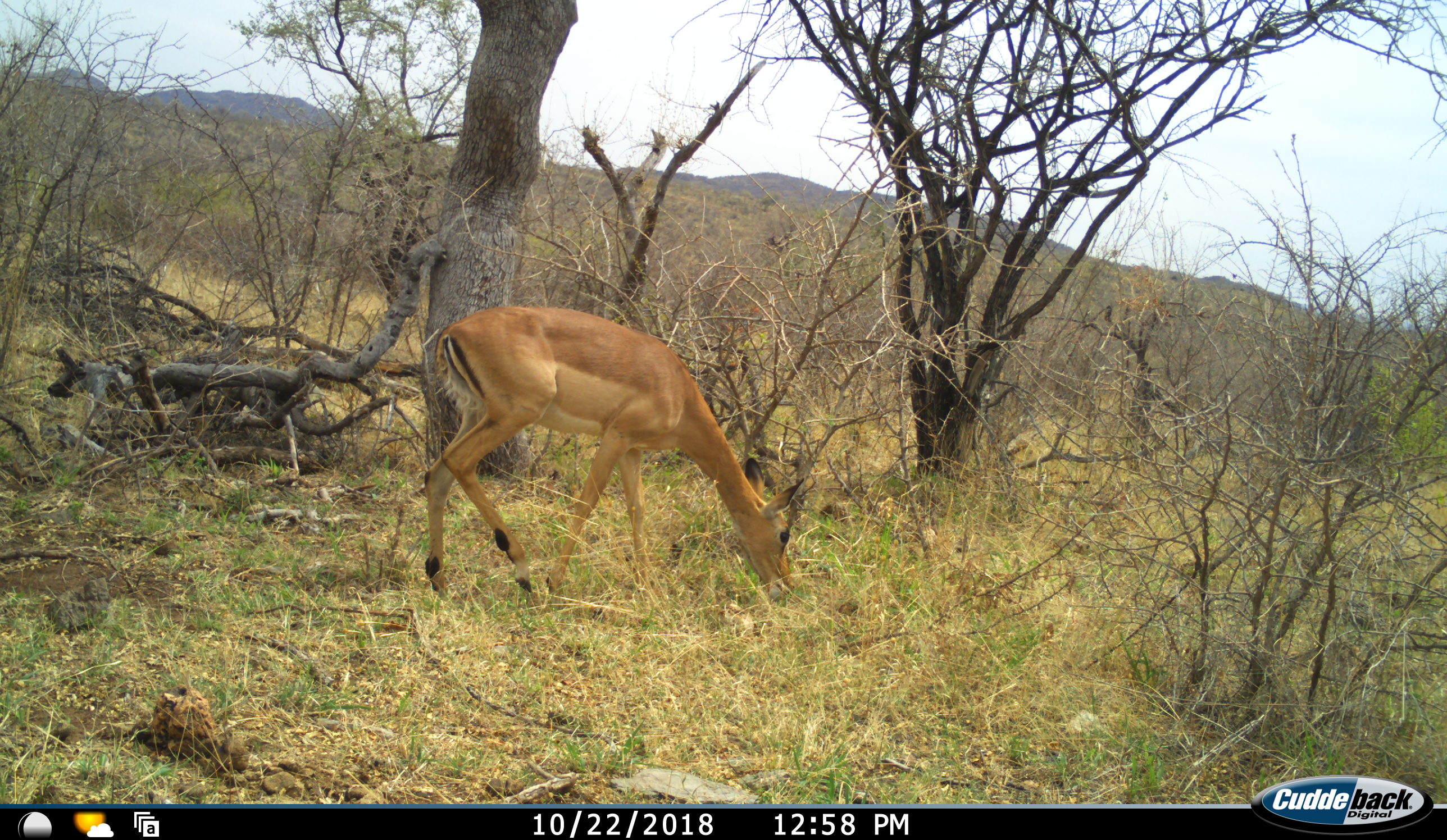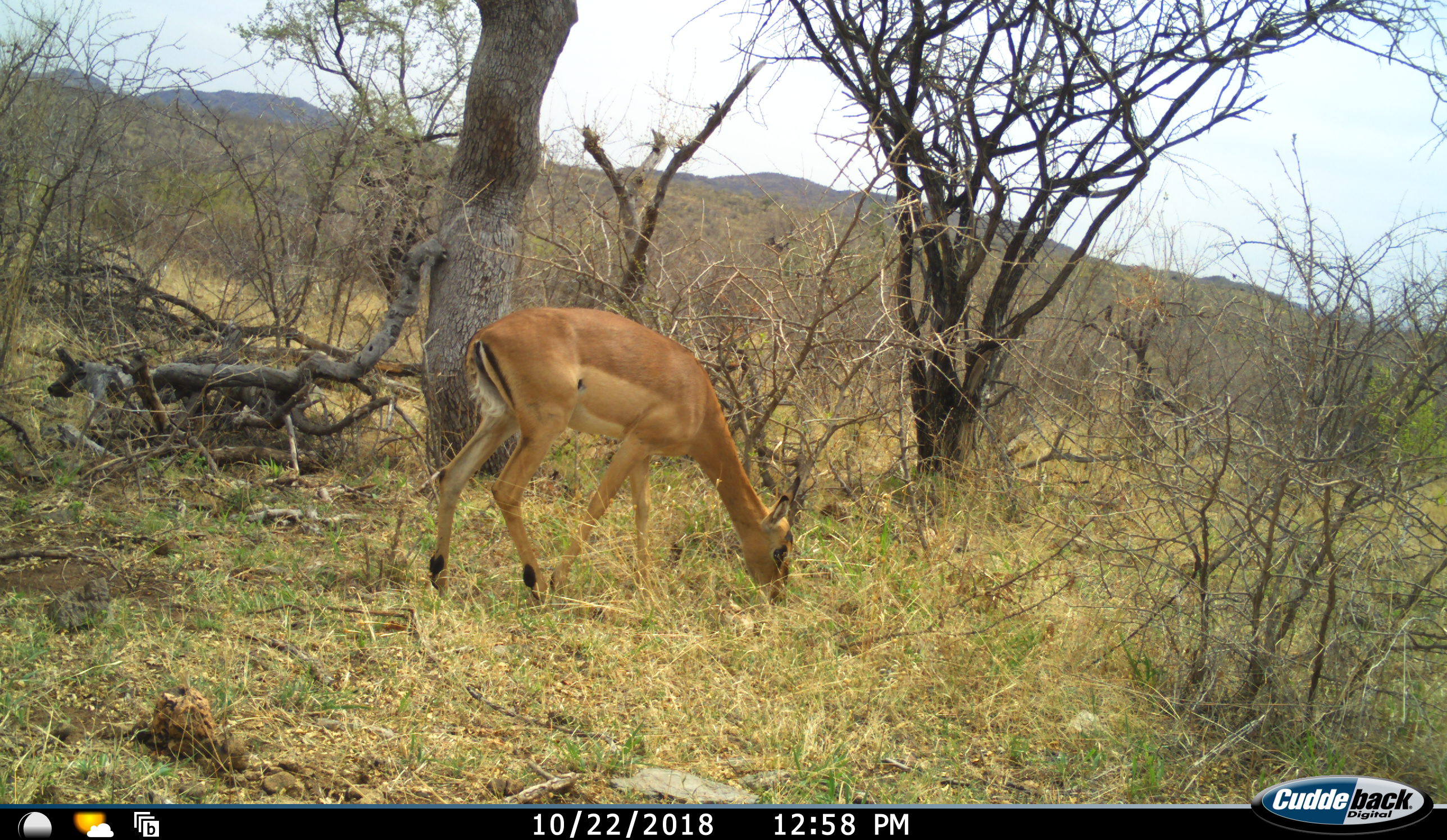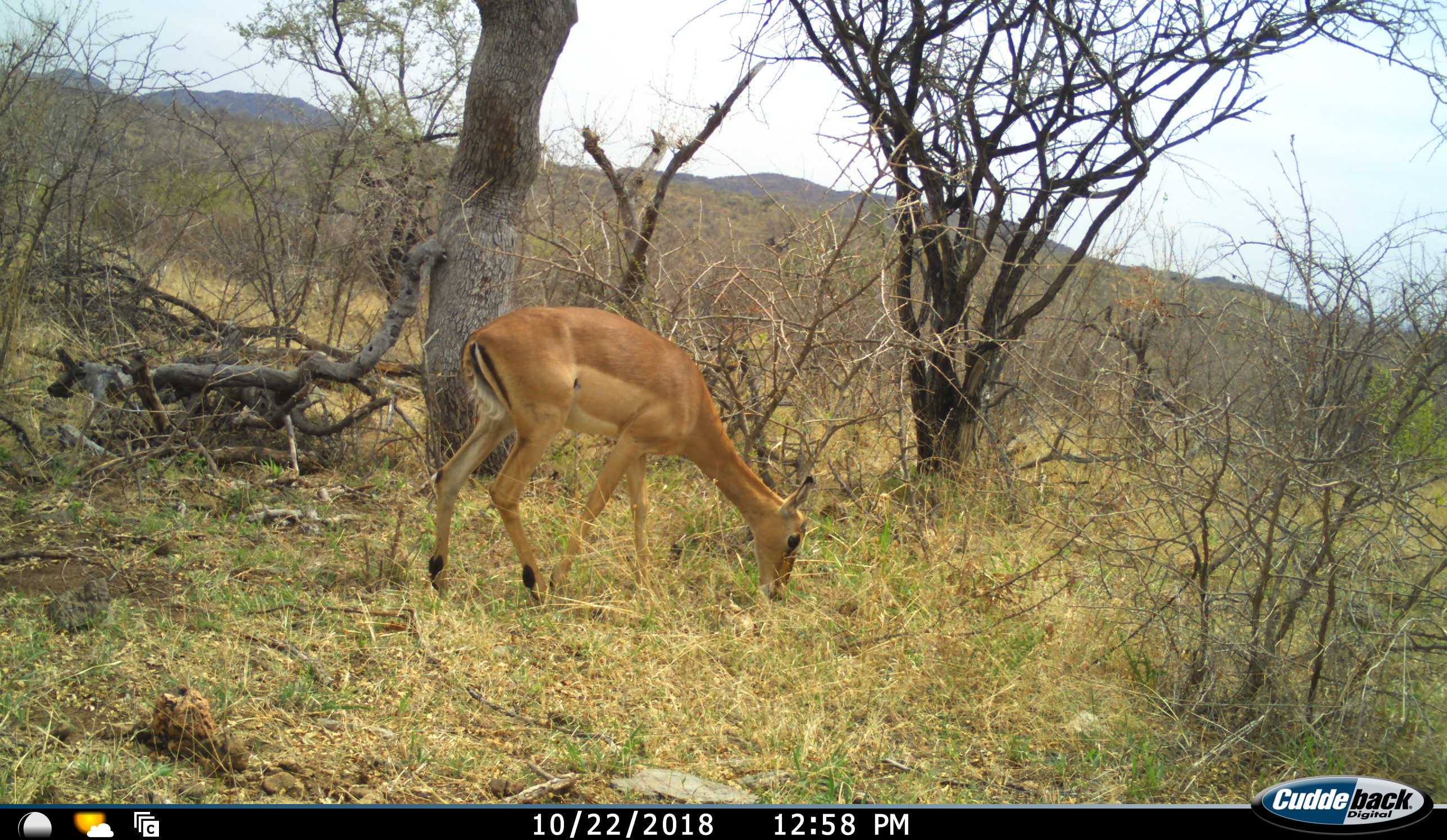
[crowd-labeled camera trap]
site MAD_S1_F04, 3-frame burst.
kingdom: Animalia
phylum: Chordata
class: Mammalia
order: Artiodactyla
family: Bovidae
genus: Aepyceros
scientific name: Aepyceros melampus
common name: impala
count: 1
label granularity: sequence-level